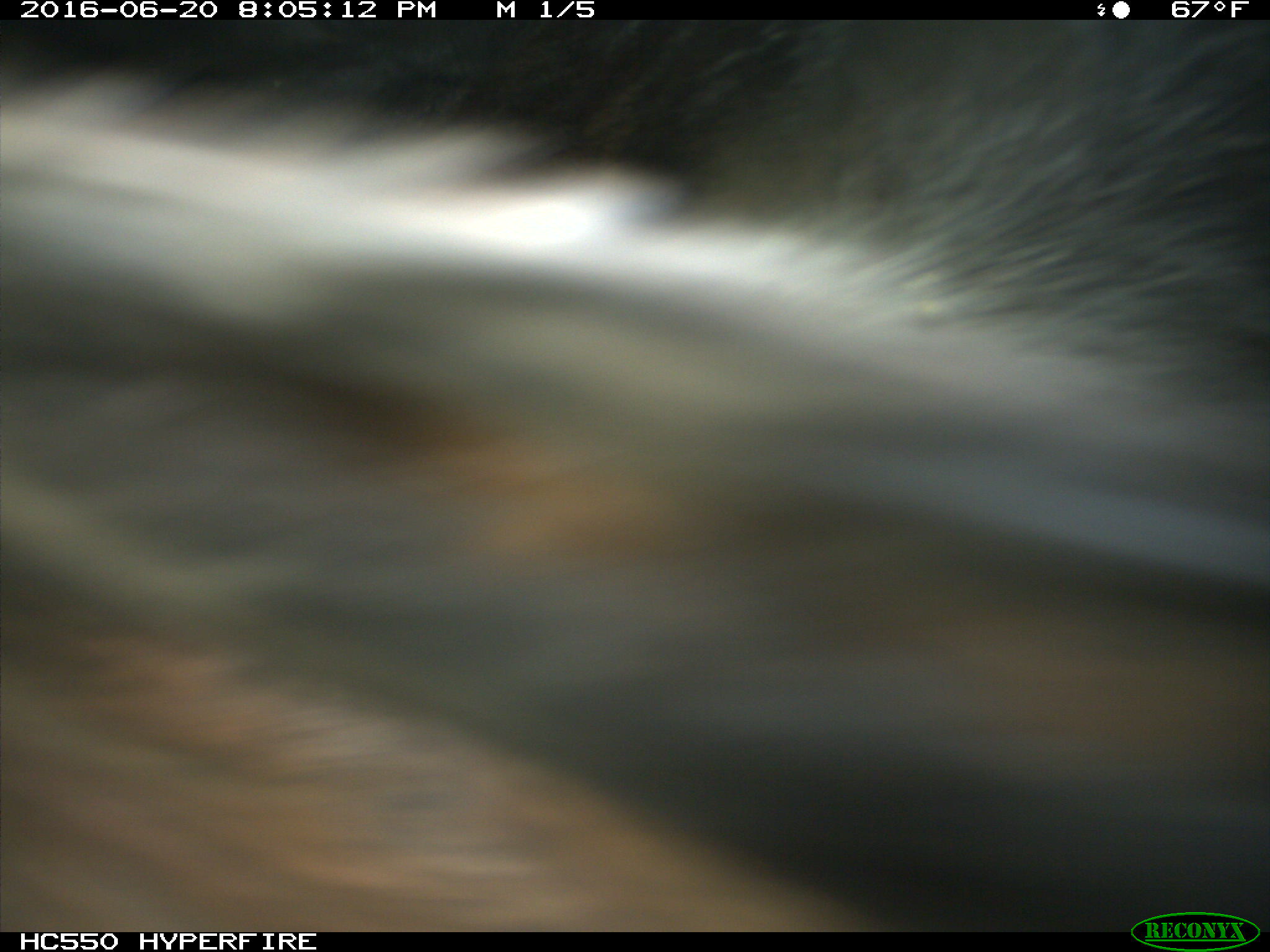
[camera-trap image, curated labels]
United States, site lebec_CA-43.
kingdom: Animalia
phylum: Chordata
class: Mammalia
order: Artiodactyla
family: Bovidae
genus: Bos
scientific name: Bos taurus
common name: domestic cow